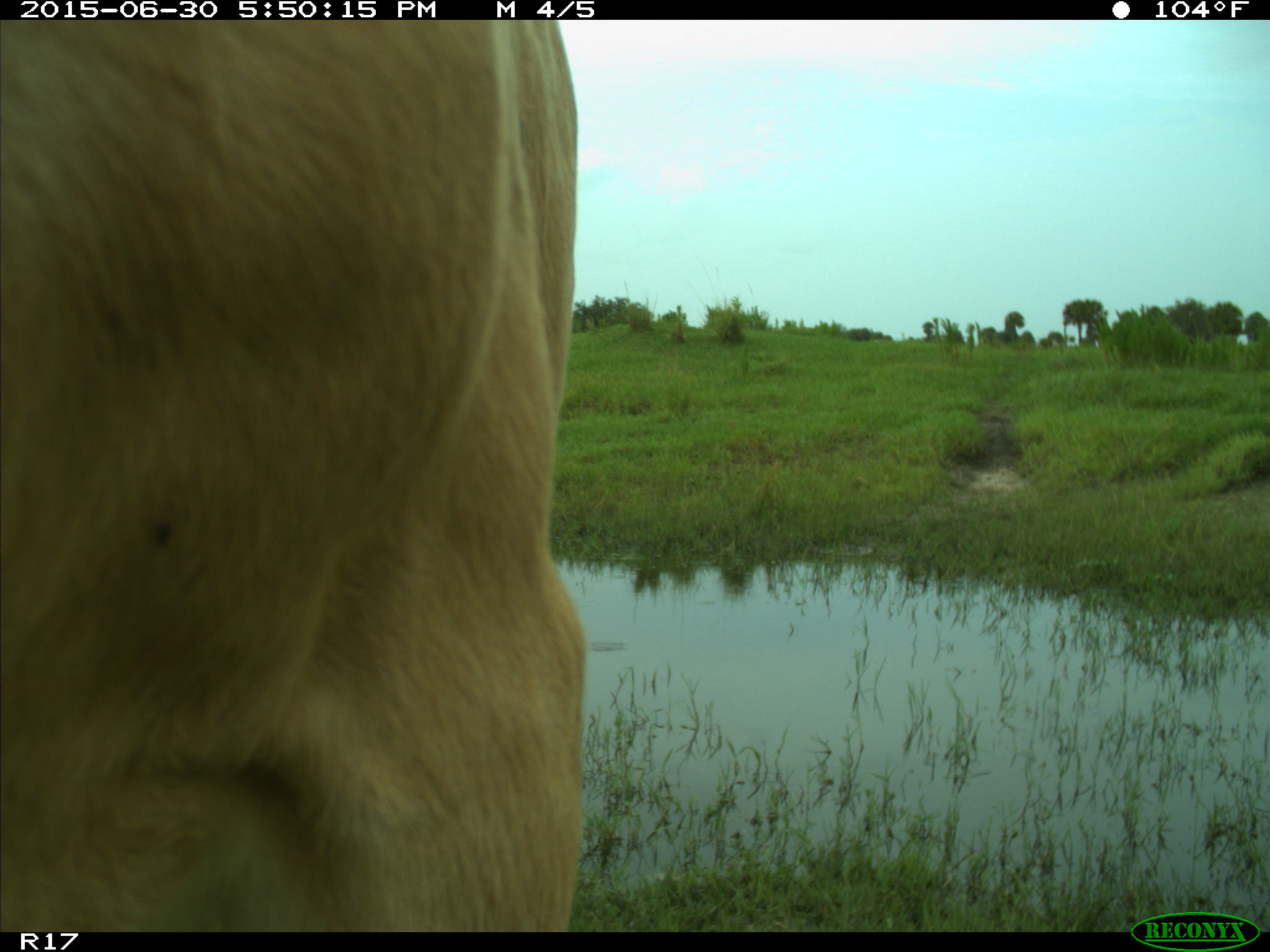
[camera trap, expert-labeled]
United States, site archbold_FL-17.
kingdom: Animalia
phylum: Chordata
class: Mammalia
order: Artiodactyla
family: Bovidae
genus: Bos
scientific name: Bos taurus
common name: domestic cow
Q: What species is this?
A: Bos taurus (domestic cow).